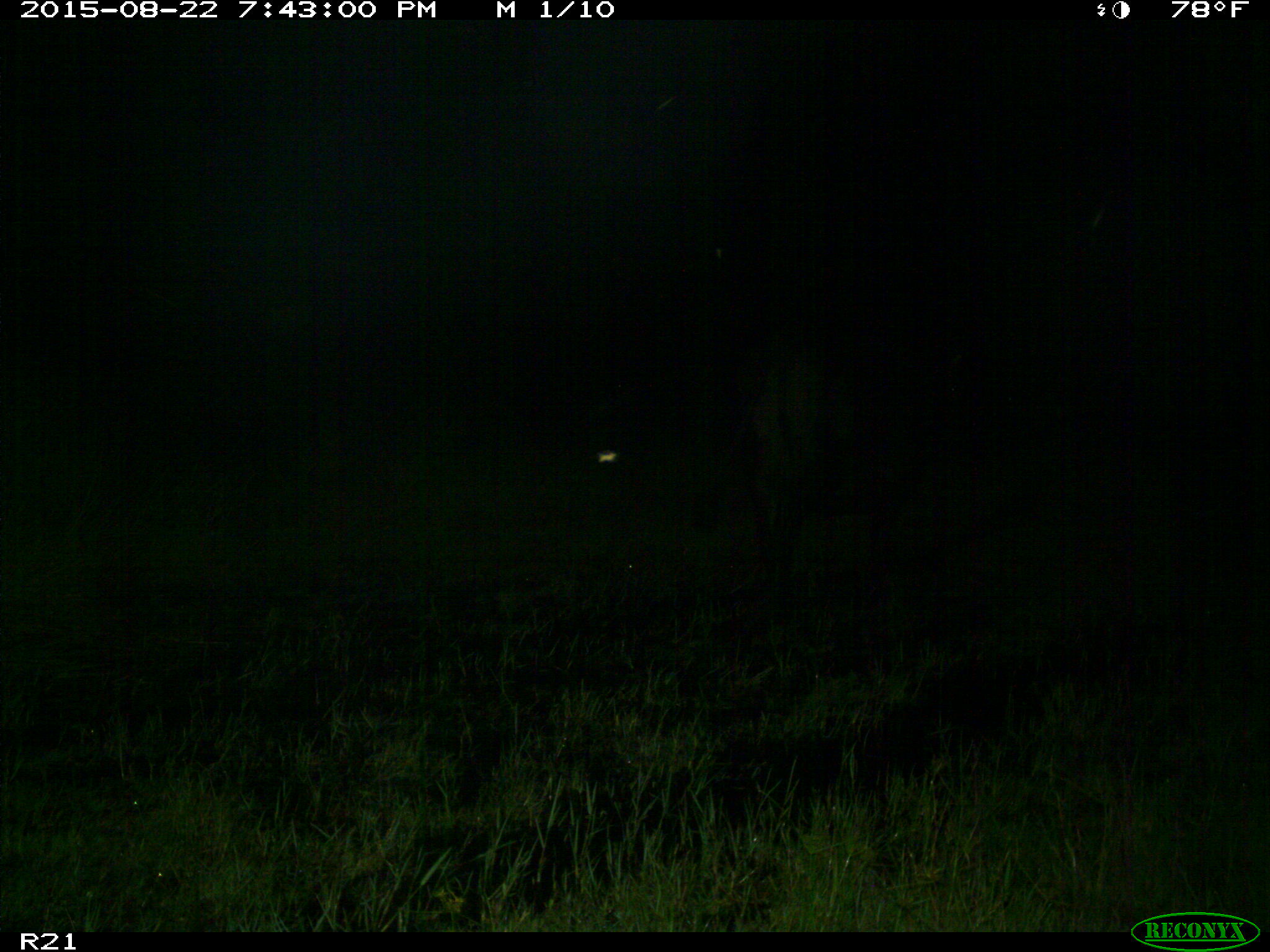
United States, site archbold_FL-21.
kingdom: Animalia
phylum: Chordata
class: Mammalia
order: Artiodactyla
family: Bovidae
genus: Bos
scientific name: Bos taurus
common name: domestic cow